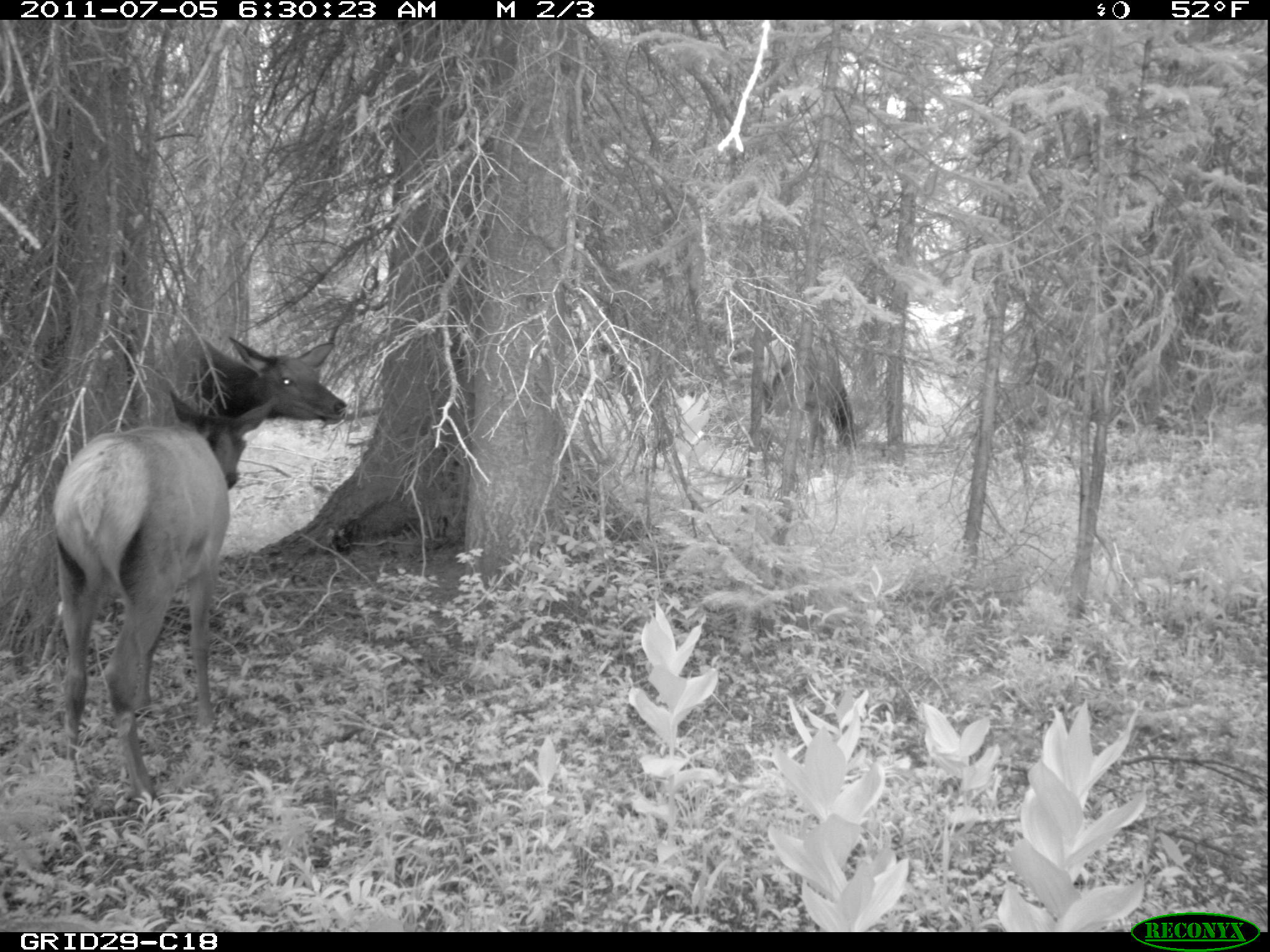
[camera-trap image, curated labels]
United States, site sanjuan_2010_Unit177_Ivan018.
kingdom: Animalia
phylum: Chordata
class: Mammalia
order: Artiodactyla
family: Cervidae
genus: Cervus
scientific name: Cervus elaphus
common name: red deer